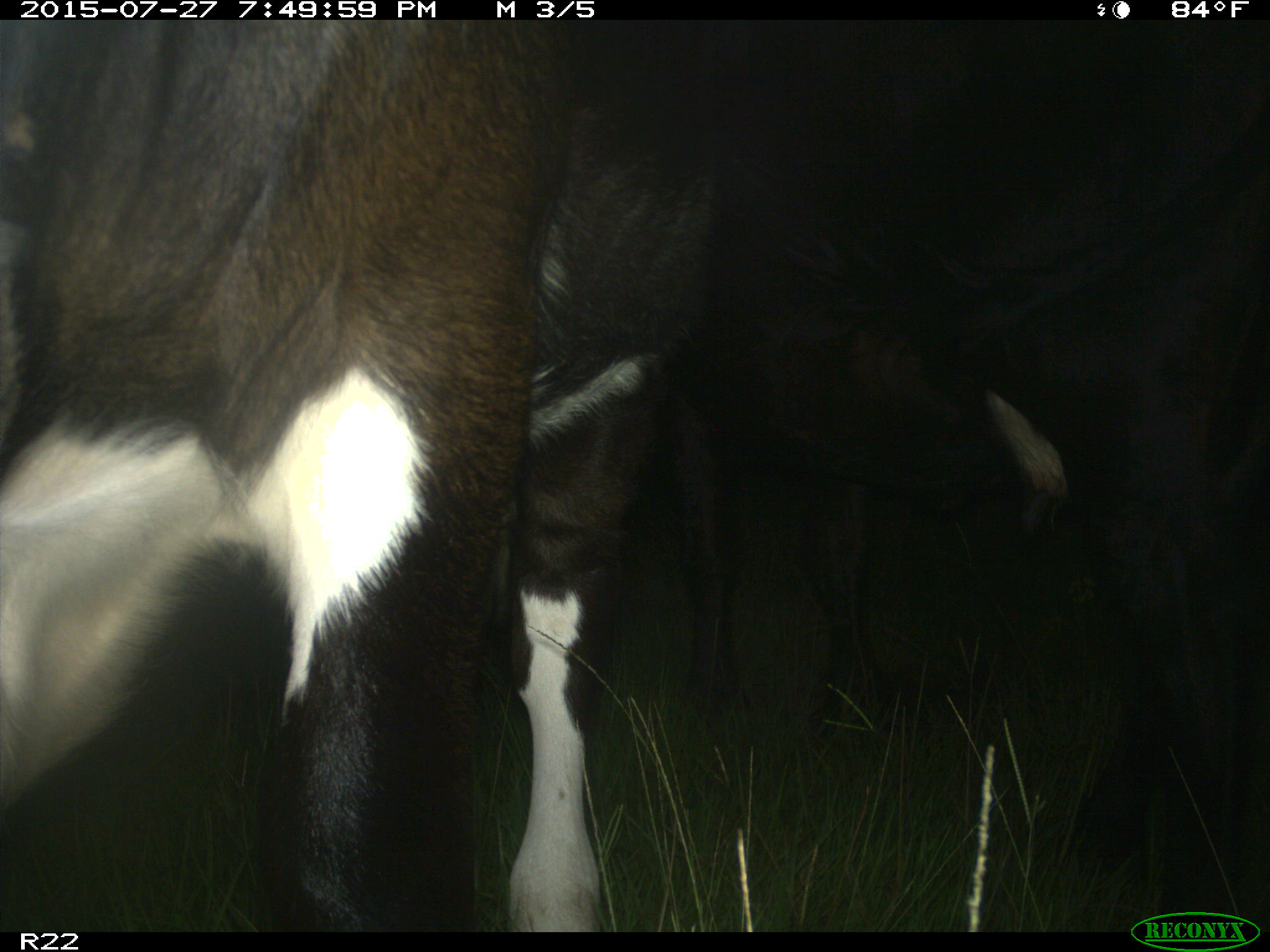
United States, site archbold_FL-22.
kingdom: Animalia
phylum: Chordata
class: Mammalia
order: Artiodactyla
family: Bovidae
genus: Bos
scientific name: Bos taurus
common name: domestic cow